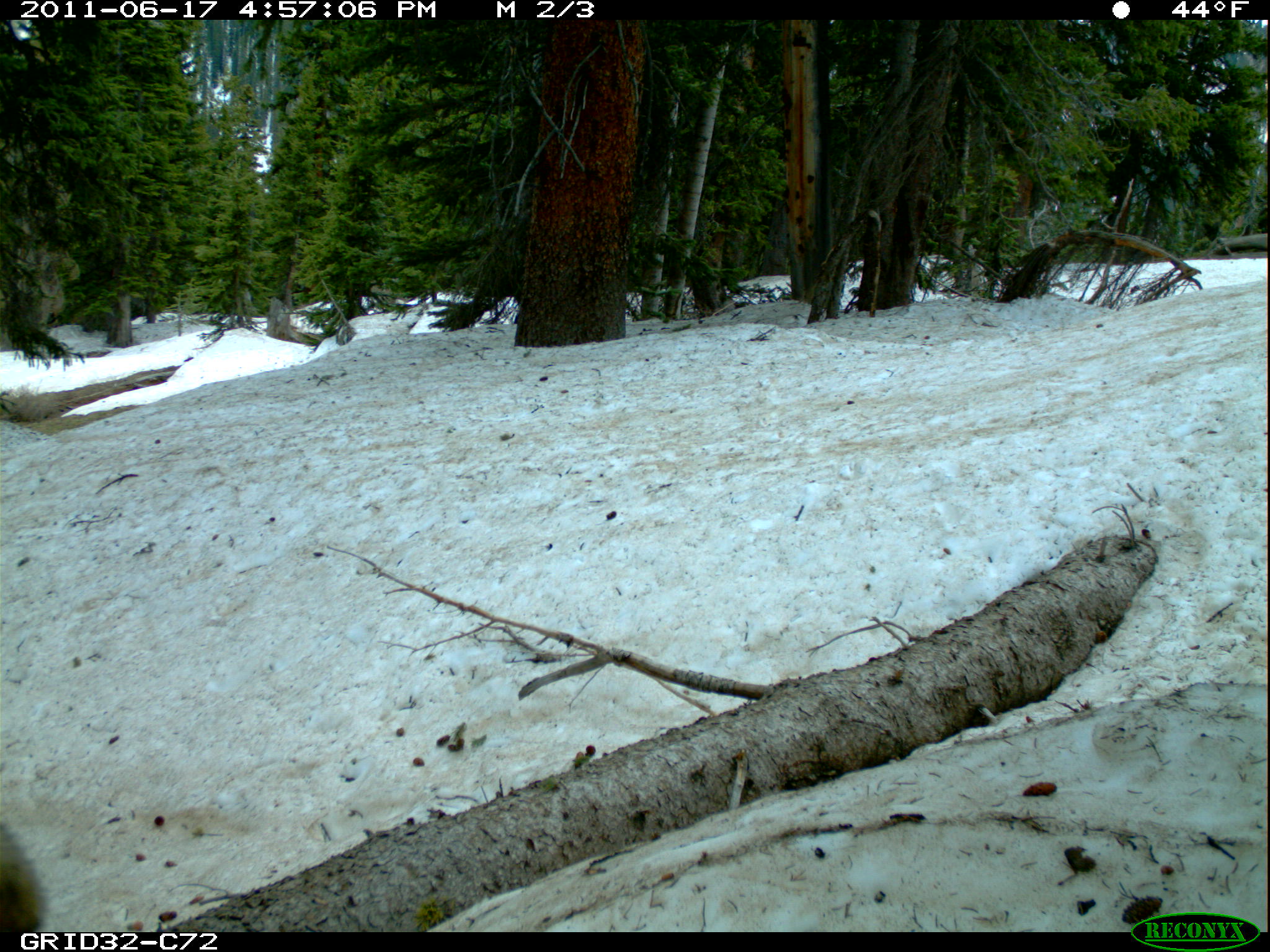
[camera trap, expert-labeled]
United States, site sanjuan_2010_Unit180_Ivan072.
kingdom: Animalia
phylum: Chordata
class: Mammalia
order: Carnivora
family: Canidae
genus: Canis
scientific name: Canis latrans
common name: coyote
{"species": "Canis latrans (coyote)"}